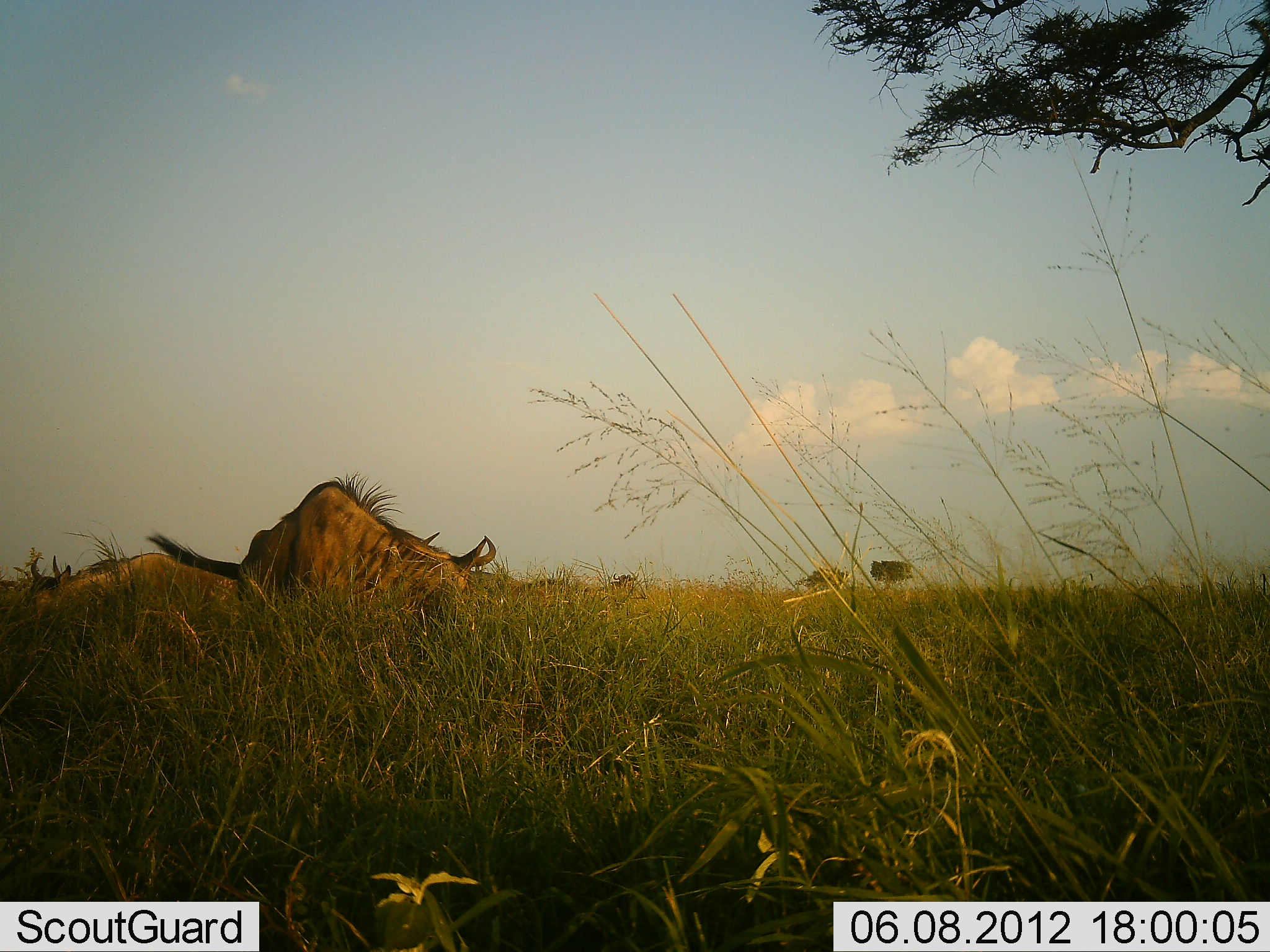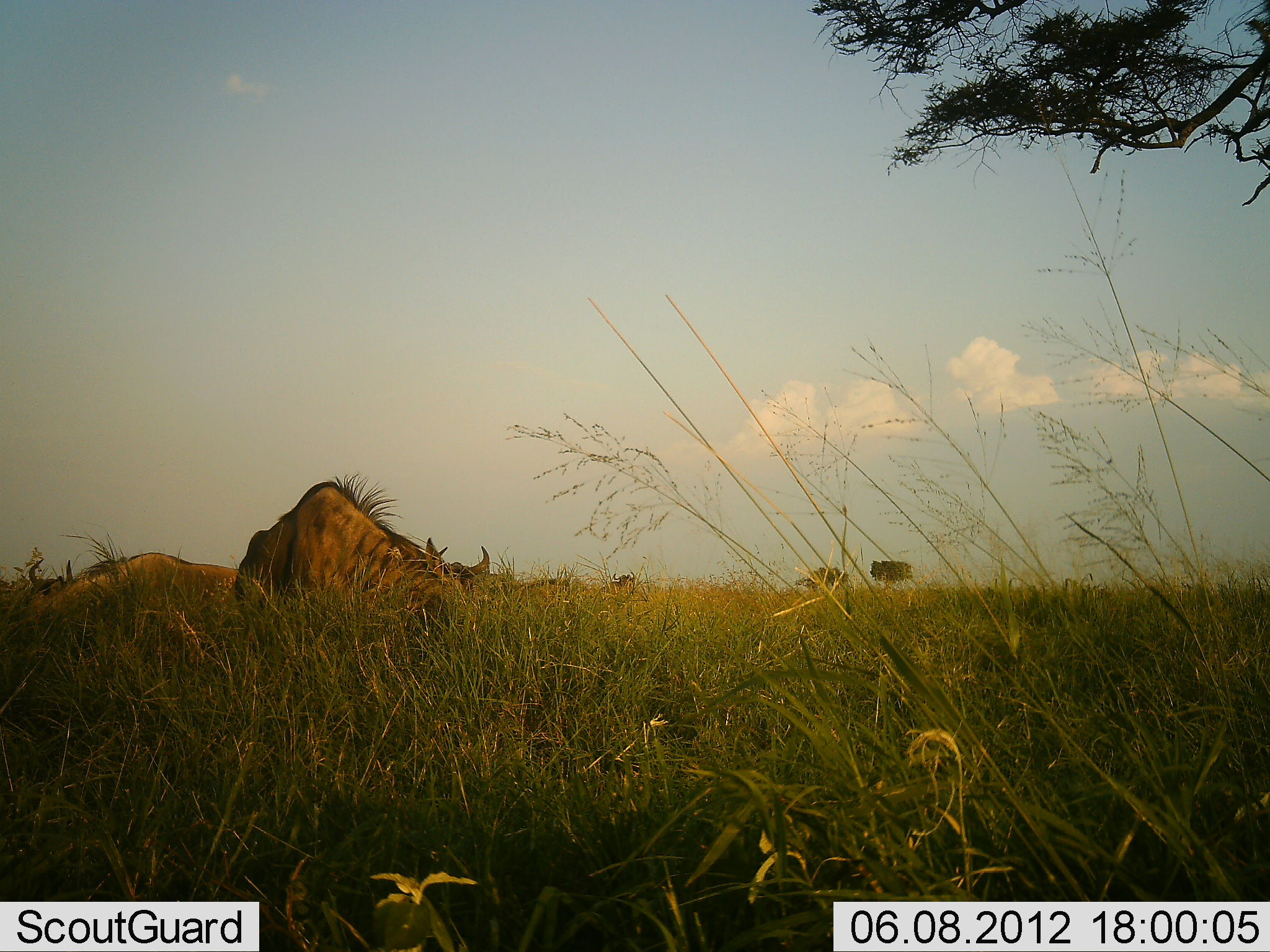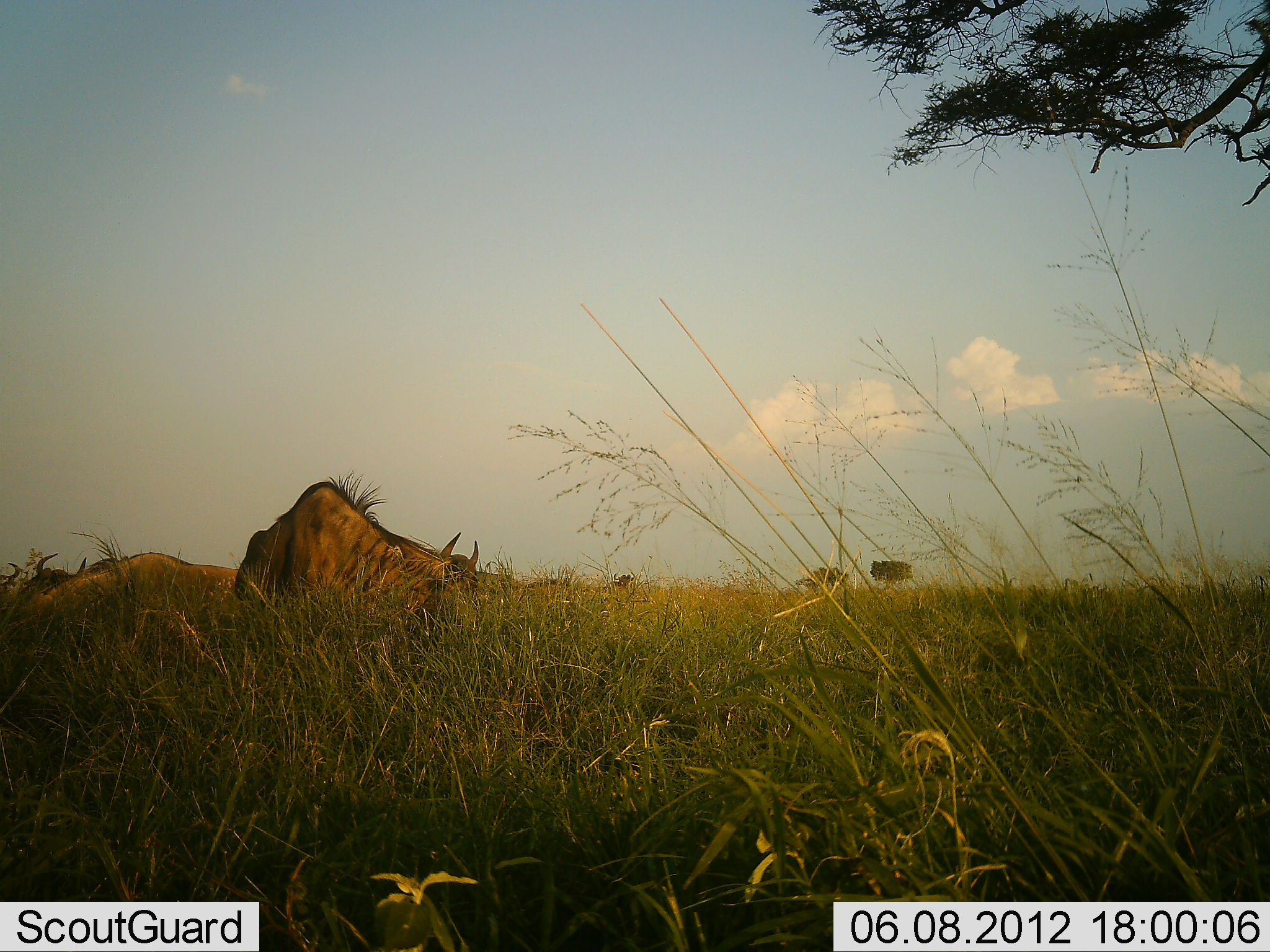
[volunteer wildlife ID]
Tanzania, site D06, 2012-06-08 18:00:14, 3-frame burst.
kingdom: Animalia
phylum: Chordata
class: Mammalia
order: Artiodactyla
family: Bovidae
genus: Connochaetes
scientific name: Connochaetes taurinus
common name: blue wildebeest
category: wildebeest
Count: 2.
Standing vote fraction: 10%.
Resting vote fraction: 50%.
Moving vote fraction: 0%.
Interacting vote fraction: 0%.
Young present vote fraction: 0%.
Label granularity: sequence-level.